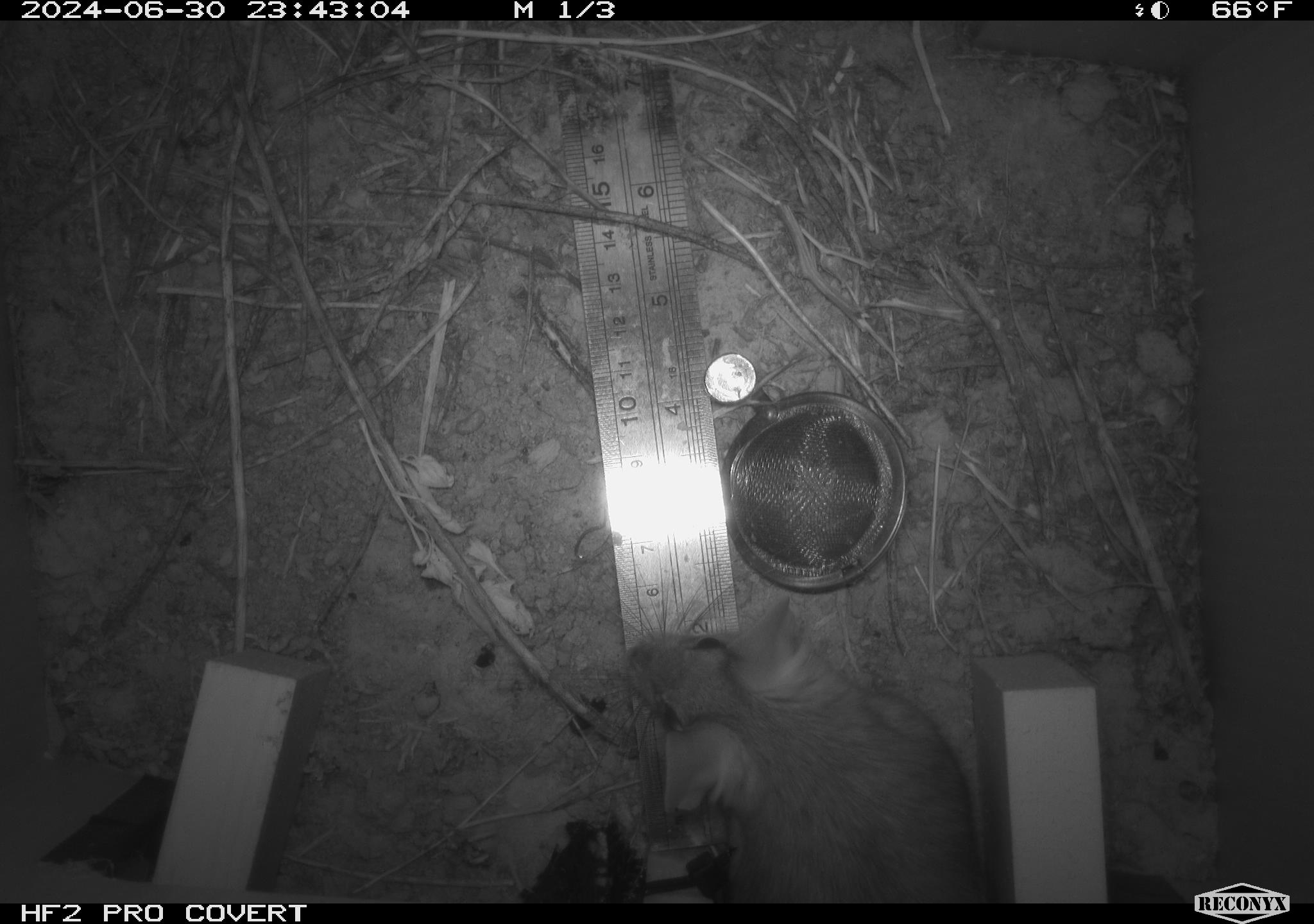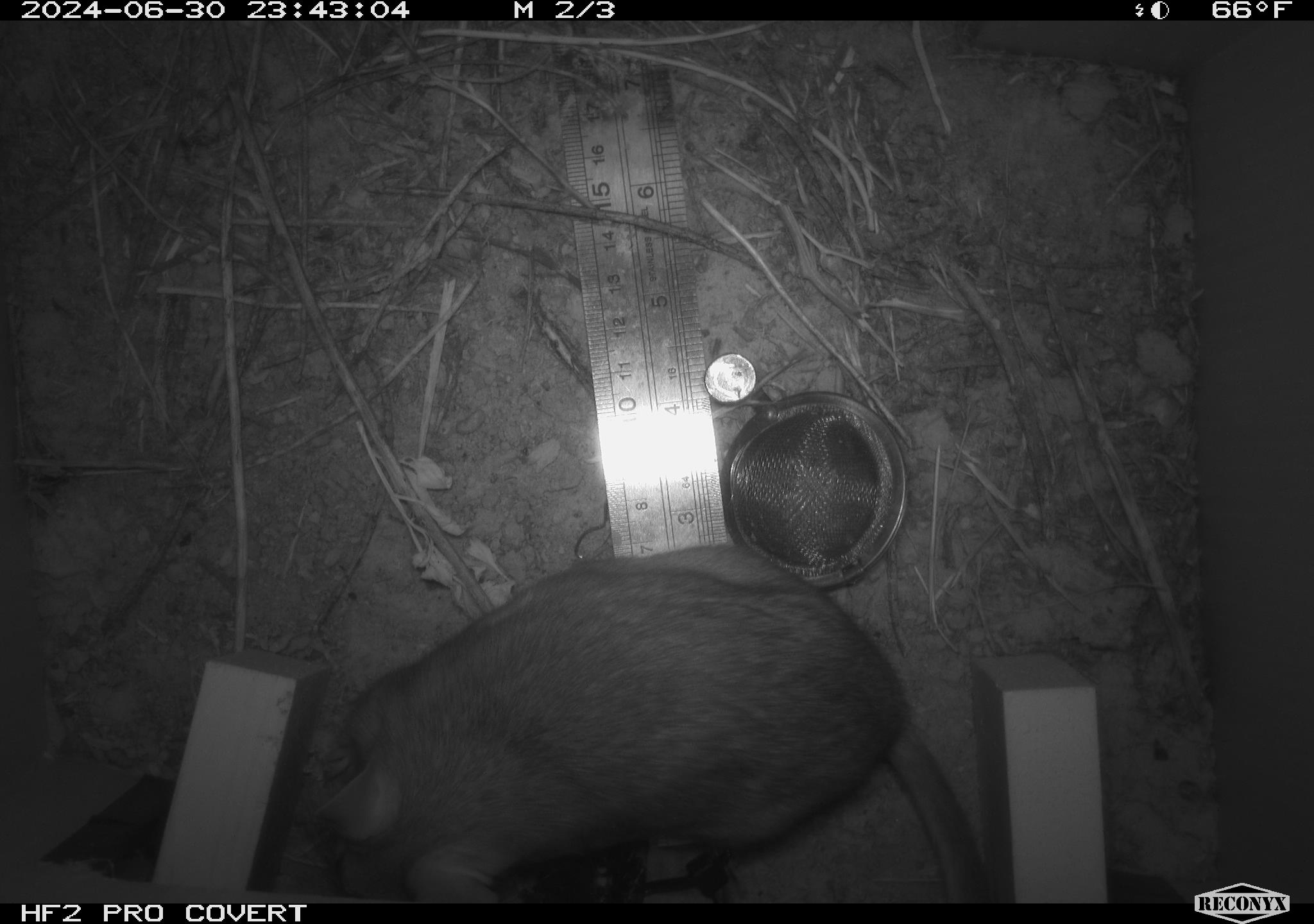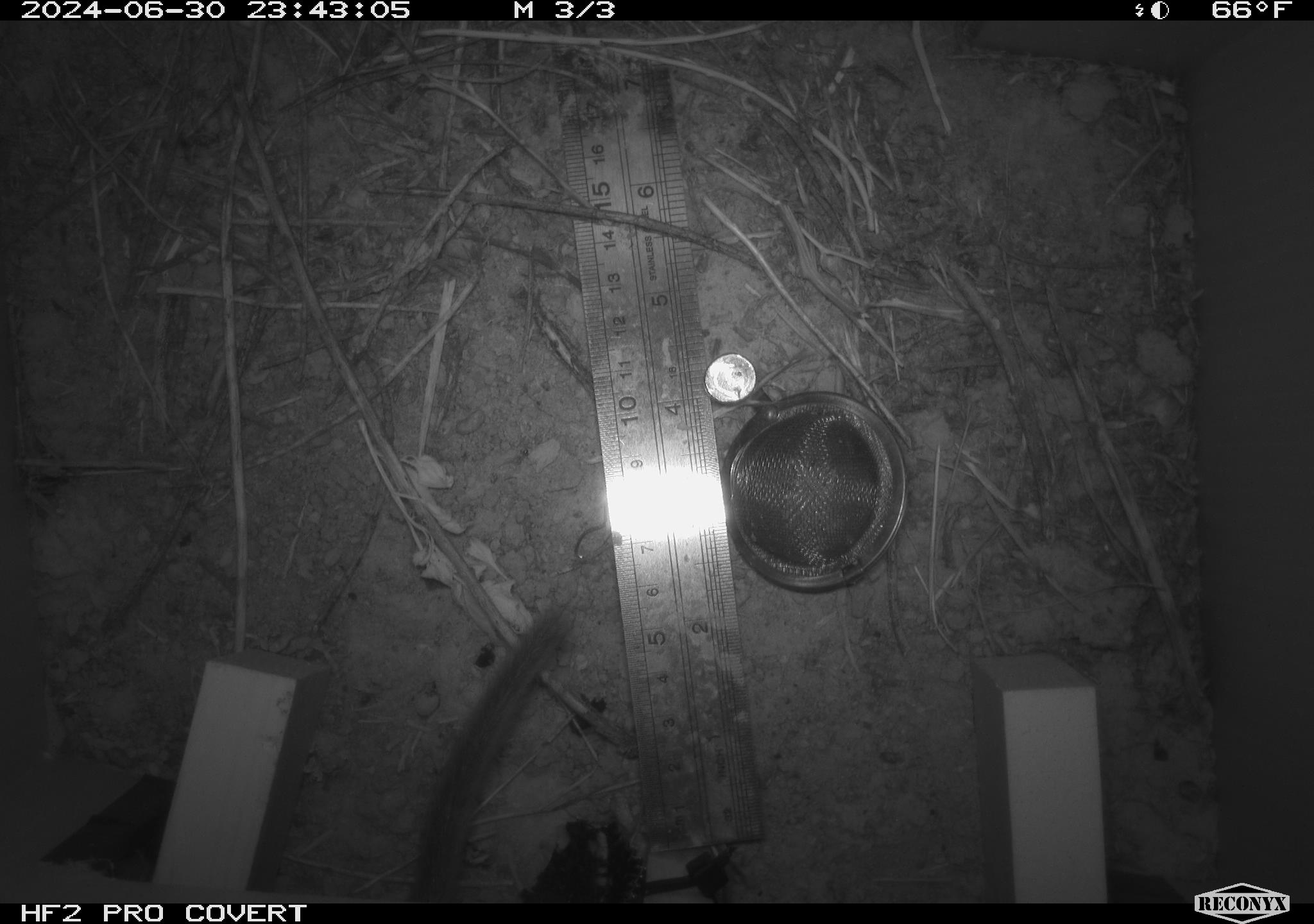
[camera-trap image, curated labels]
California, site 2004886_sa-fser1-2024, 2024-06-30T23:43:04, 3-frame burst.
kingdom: Animalia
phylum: Chordata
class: Mammalia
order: Rodentia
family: Cricetidae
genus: Neotoma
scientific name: Neotoma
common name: pack rat or woodrat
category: neotoma species